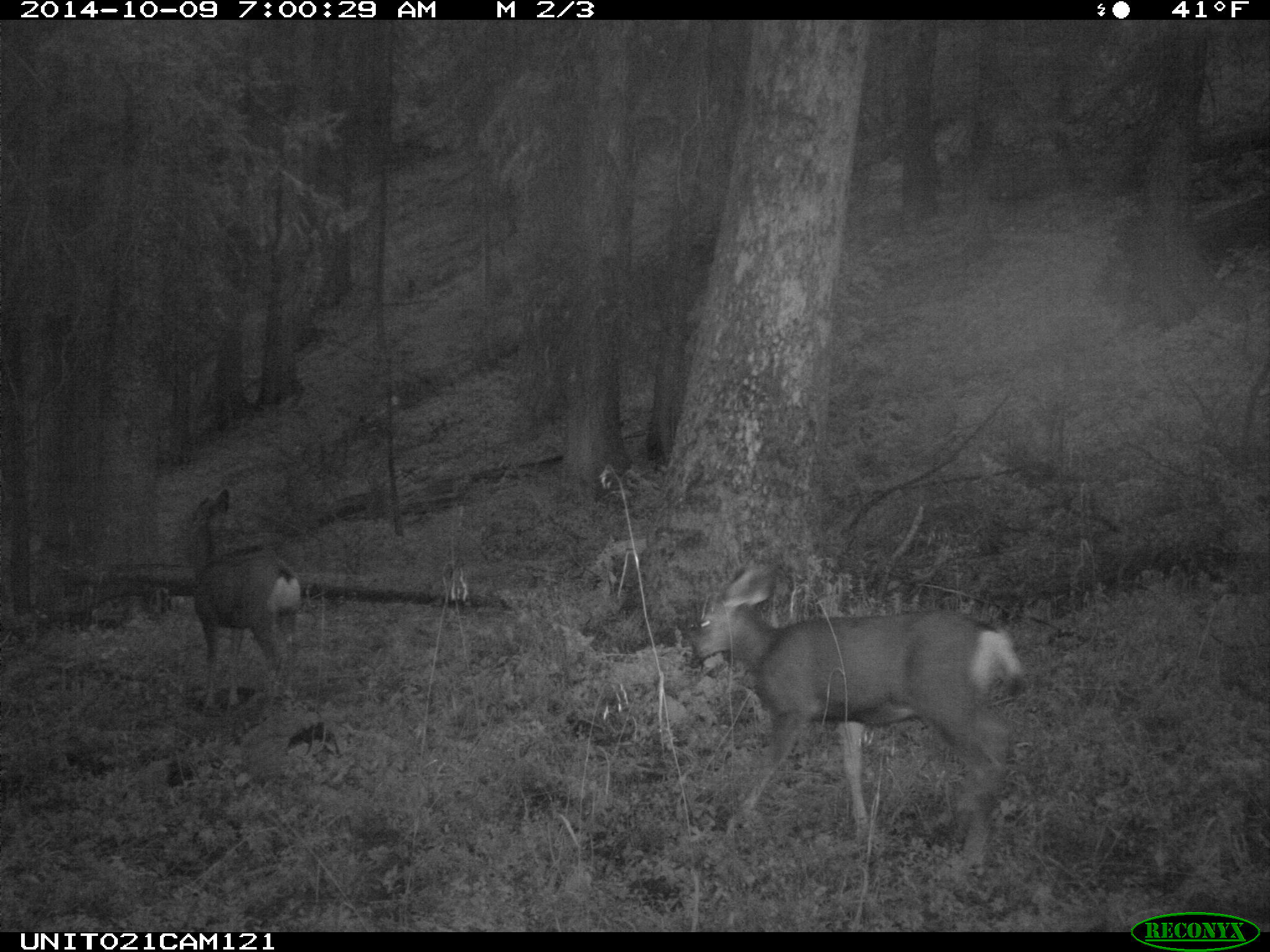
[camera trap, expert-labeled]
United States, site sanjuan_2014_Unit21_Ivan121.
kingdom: Animalia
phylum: Chordata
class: Mammalia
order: Artiodactyla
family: Cervidae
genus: Odocoileus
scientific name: Odocoileus hemionus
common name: mule deer